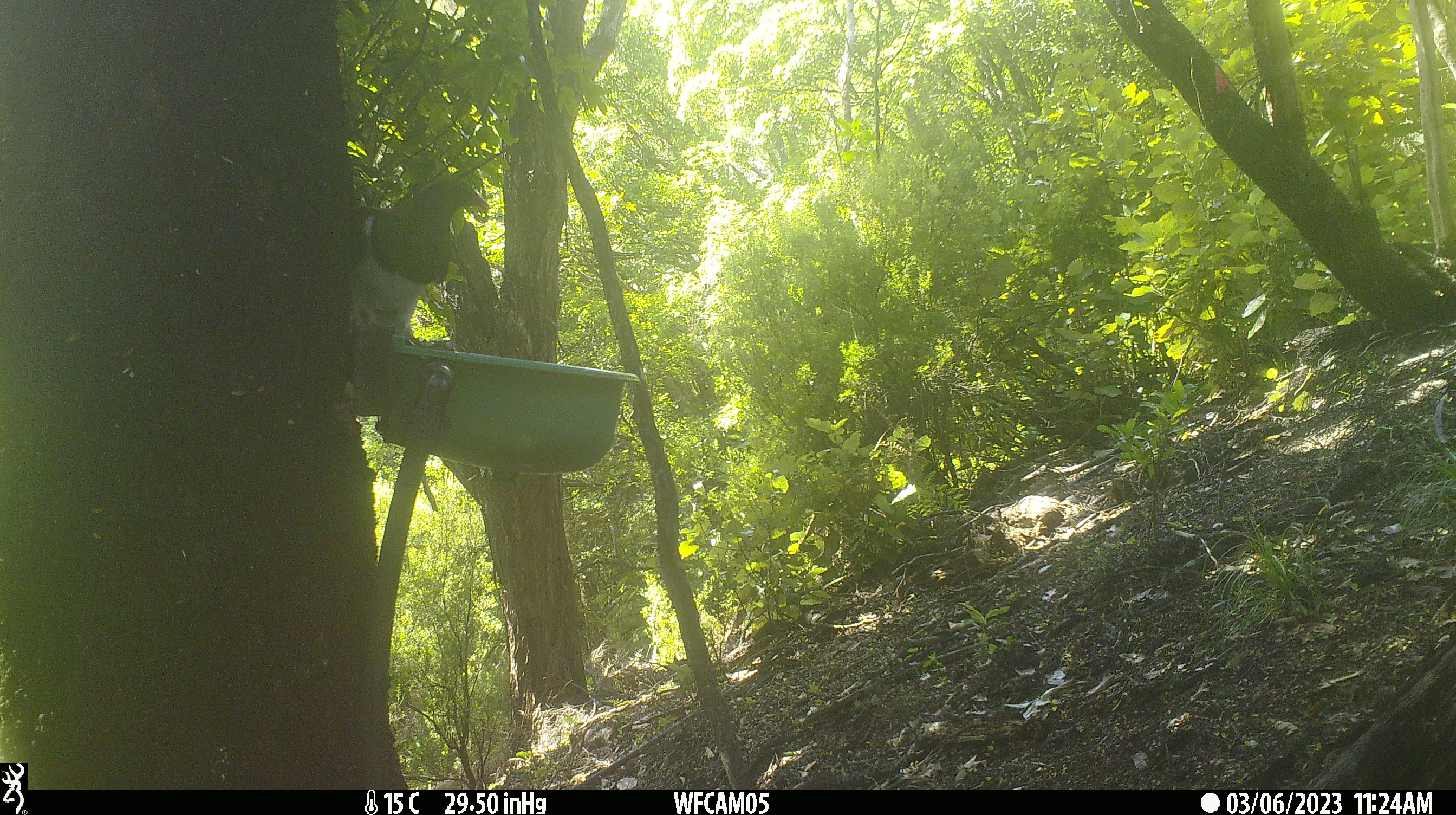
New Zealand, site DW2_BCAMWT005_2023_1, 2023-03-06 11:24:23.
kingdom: Animalia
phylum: Chordata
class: Aves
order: Columbiformes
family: Columbidae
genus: Hemiphaga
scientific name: Hemiphaga novaeseelandiae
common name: new zealand pigeon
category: kereru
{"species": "kereru (new zealand pigeon) (Hemiphaga novaeseelandiae)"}